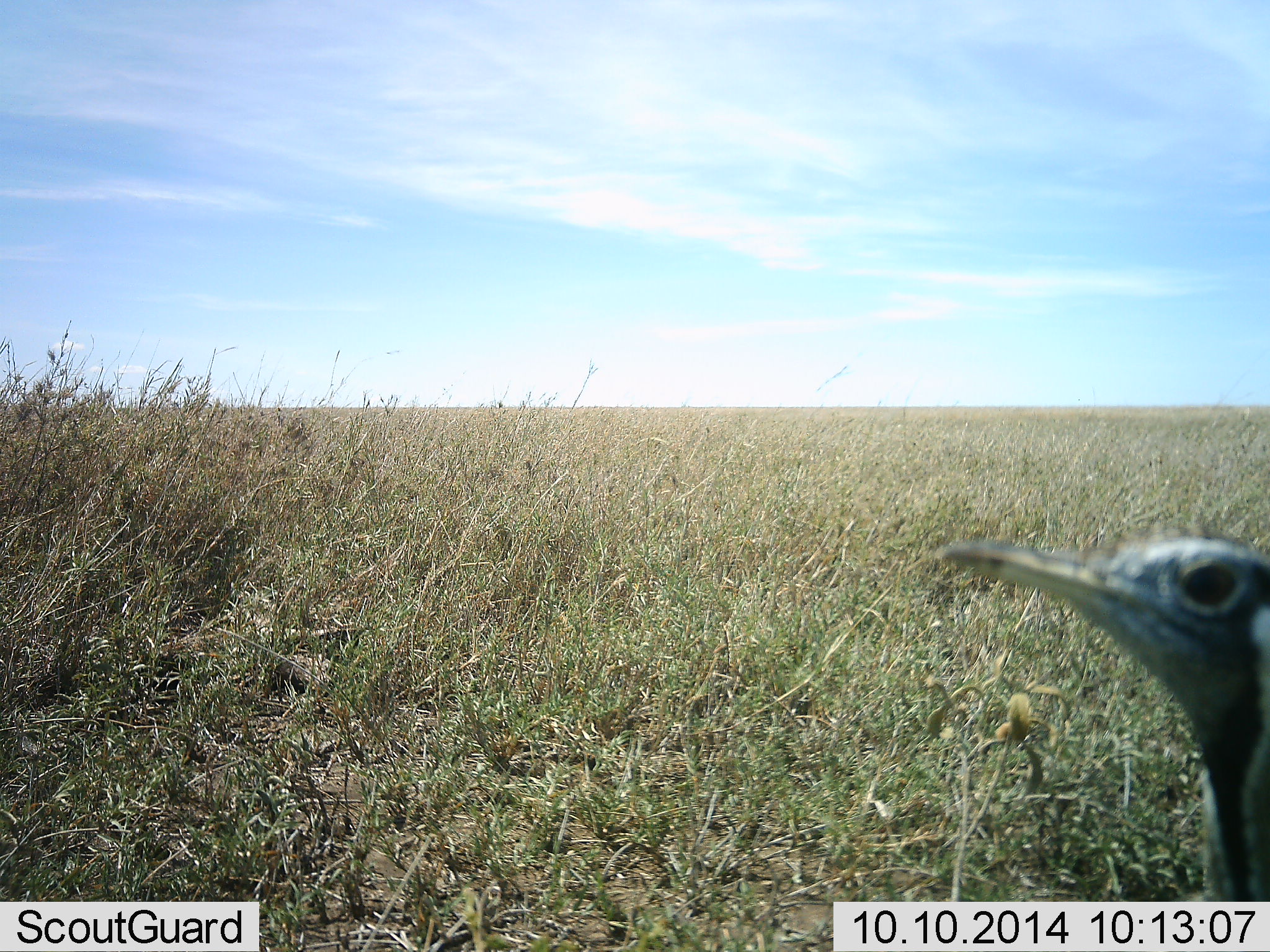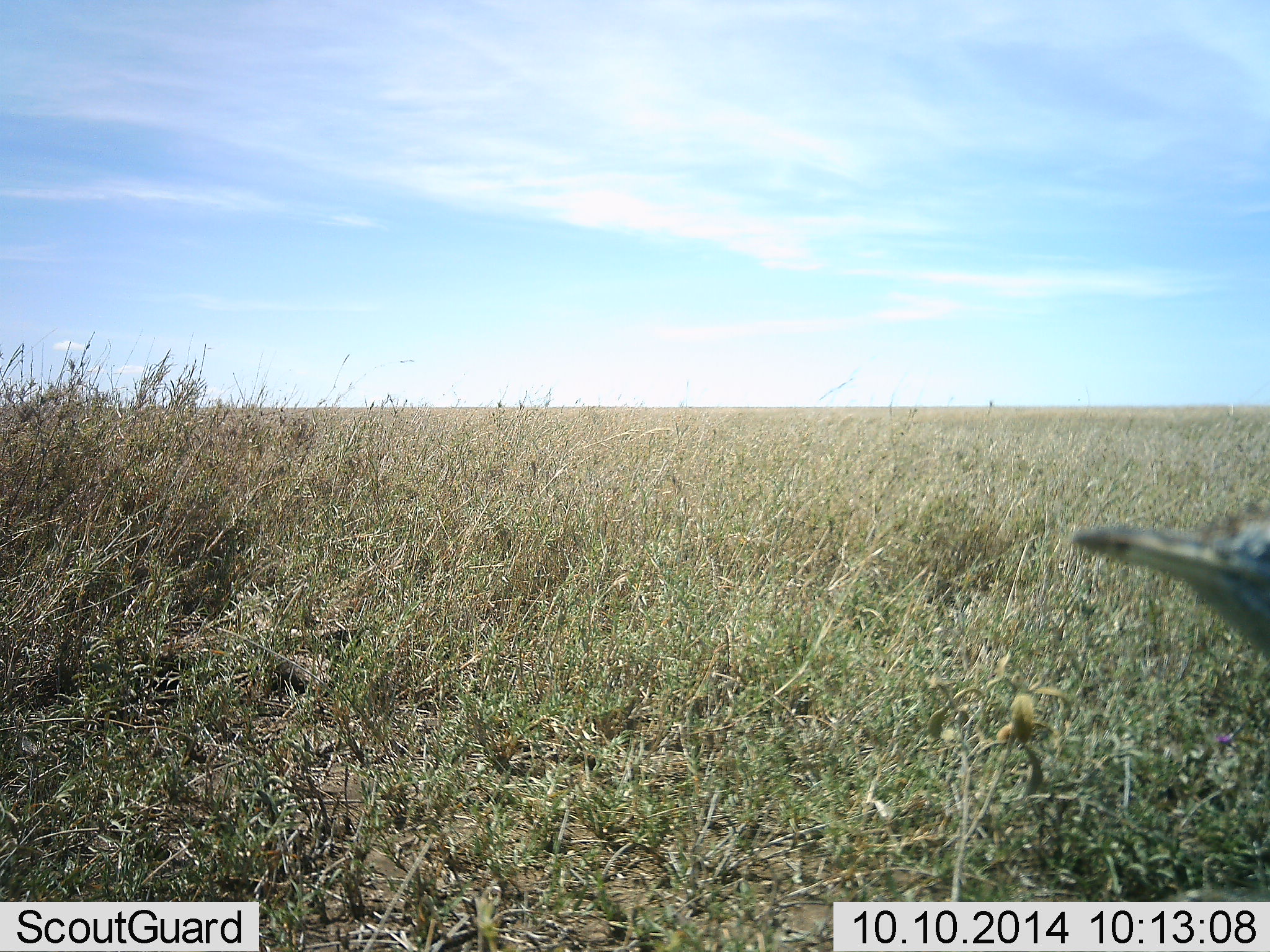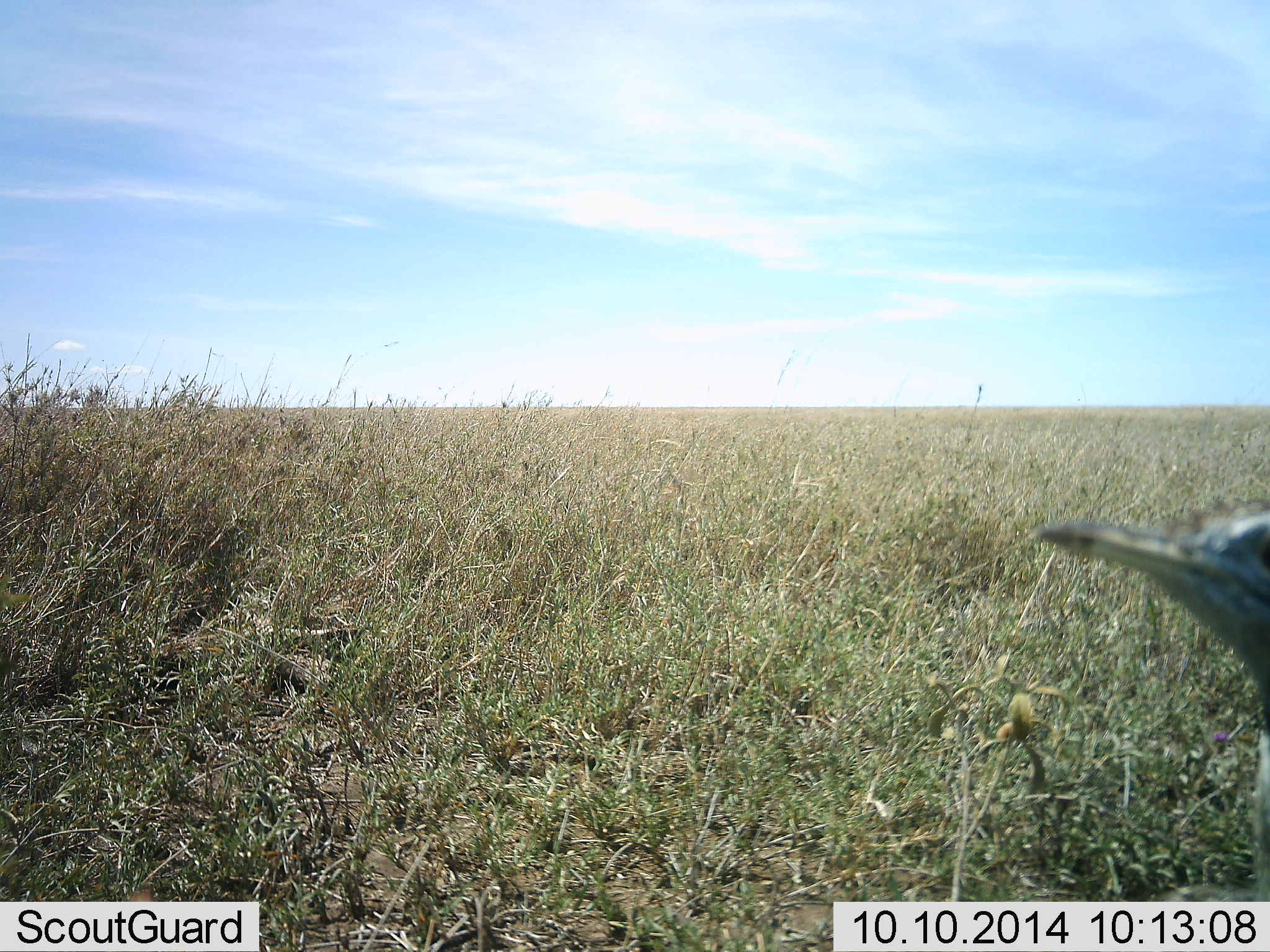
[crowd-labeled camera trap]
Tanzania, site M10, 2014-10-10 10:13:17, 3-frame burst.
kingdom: Animalia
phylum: Chordata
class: Aves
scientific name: Aves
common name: bird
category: otherbird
Otherbird (bird) (Aves), count 1. Behavior (volunteer vote fractions): standing 80%, resting 0%, moving 20%, interacting 0%. Young present (vote fraction): 0%. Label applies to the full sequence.